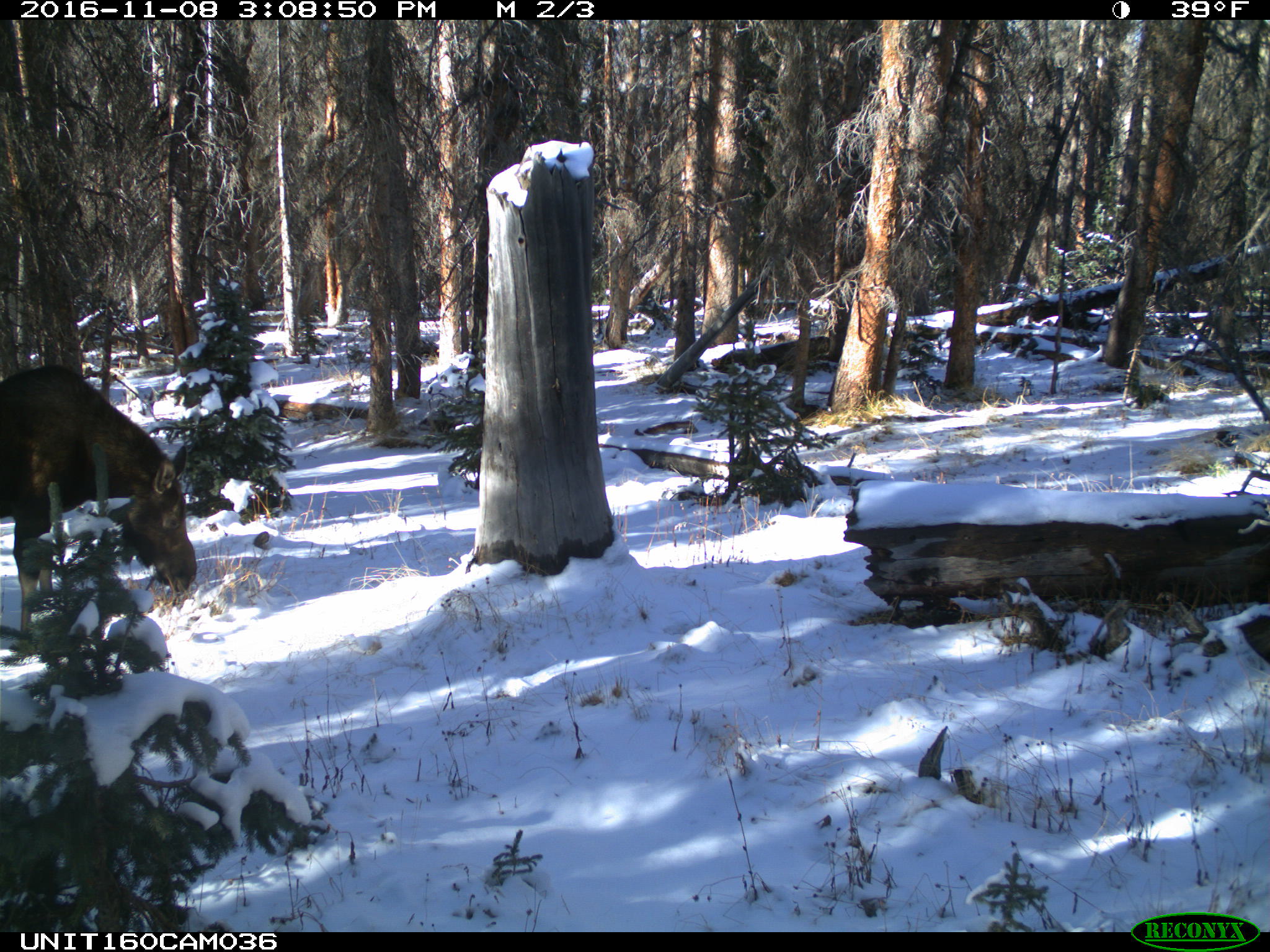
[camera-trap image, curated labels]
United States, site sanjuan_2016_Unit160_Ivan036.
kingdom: Animalia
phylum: Chordata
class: Mammalia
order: Artiodactyla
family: Cervidae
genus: Alces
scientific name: Alces alces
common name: moose